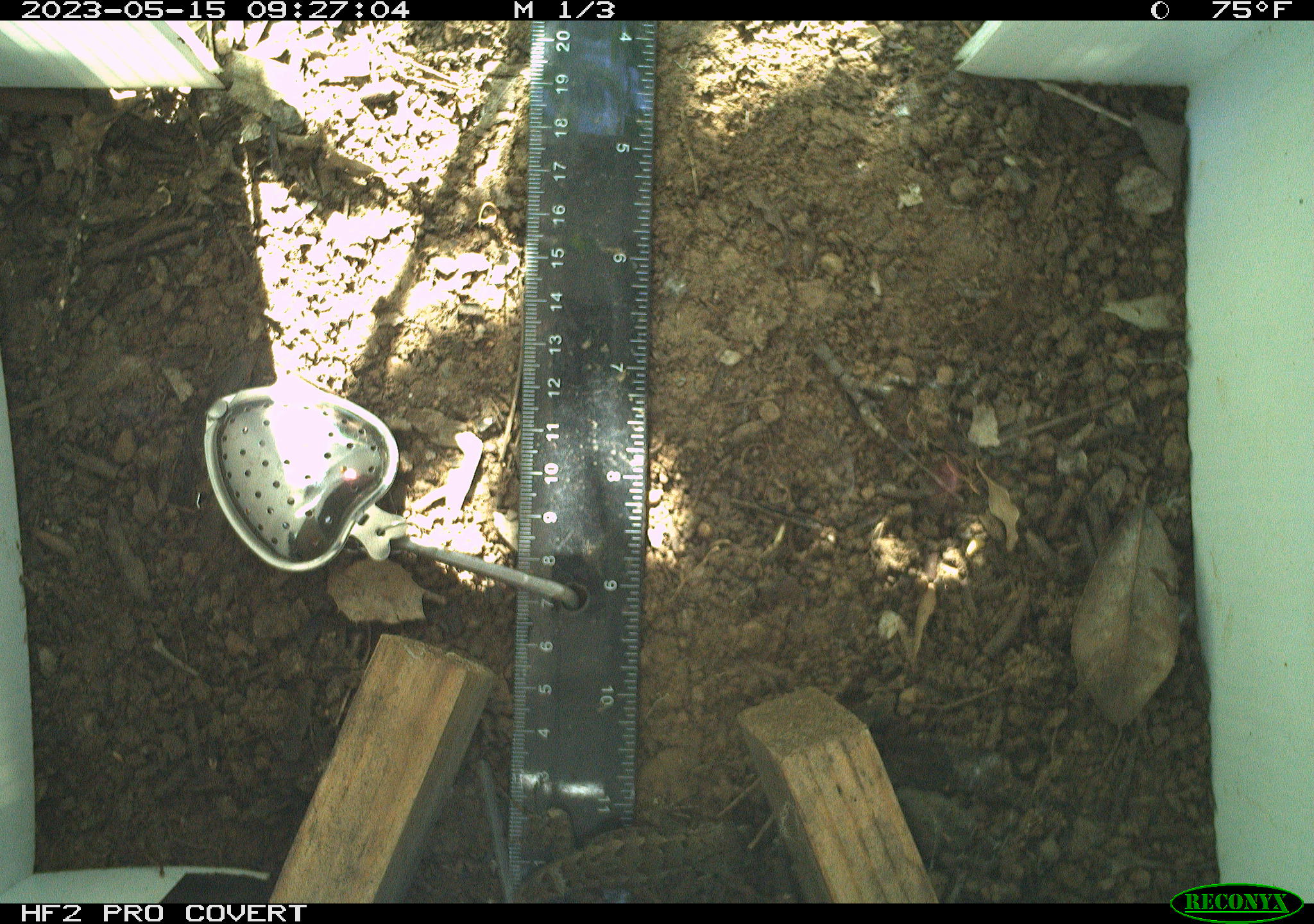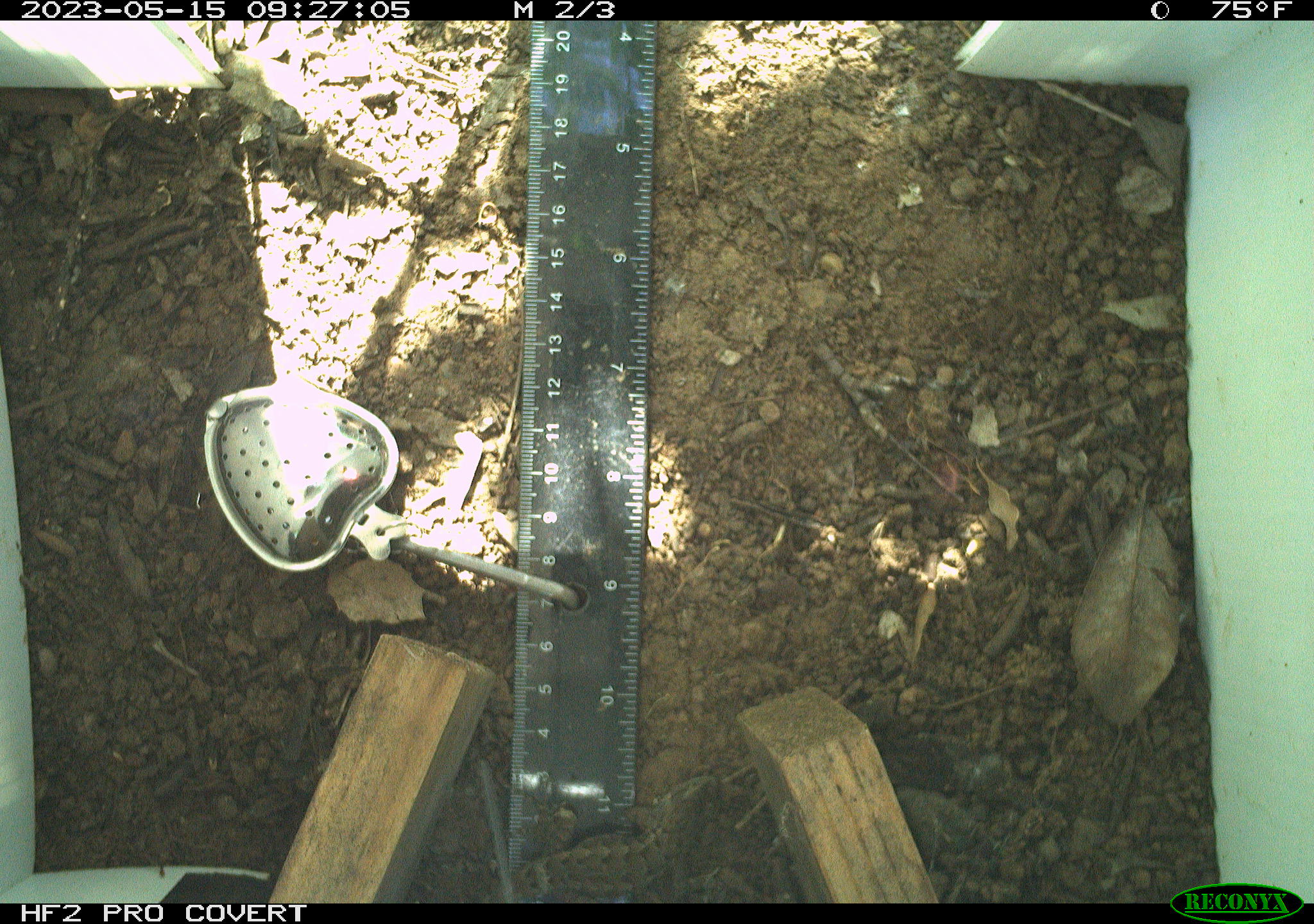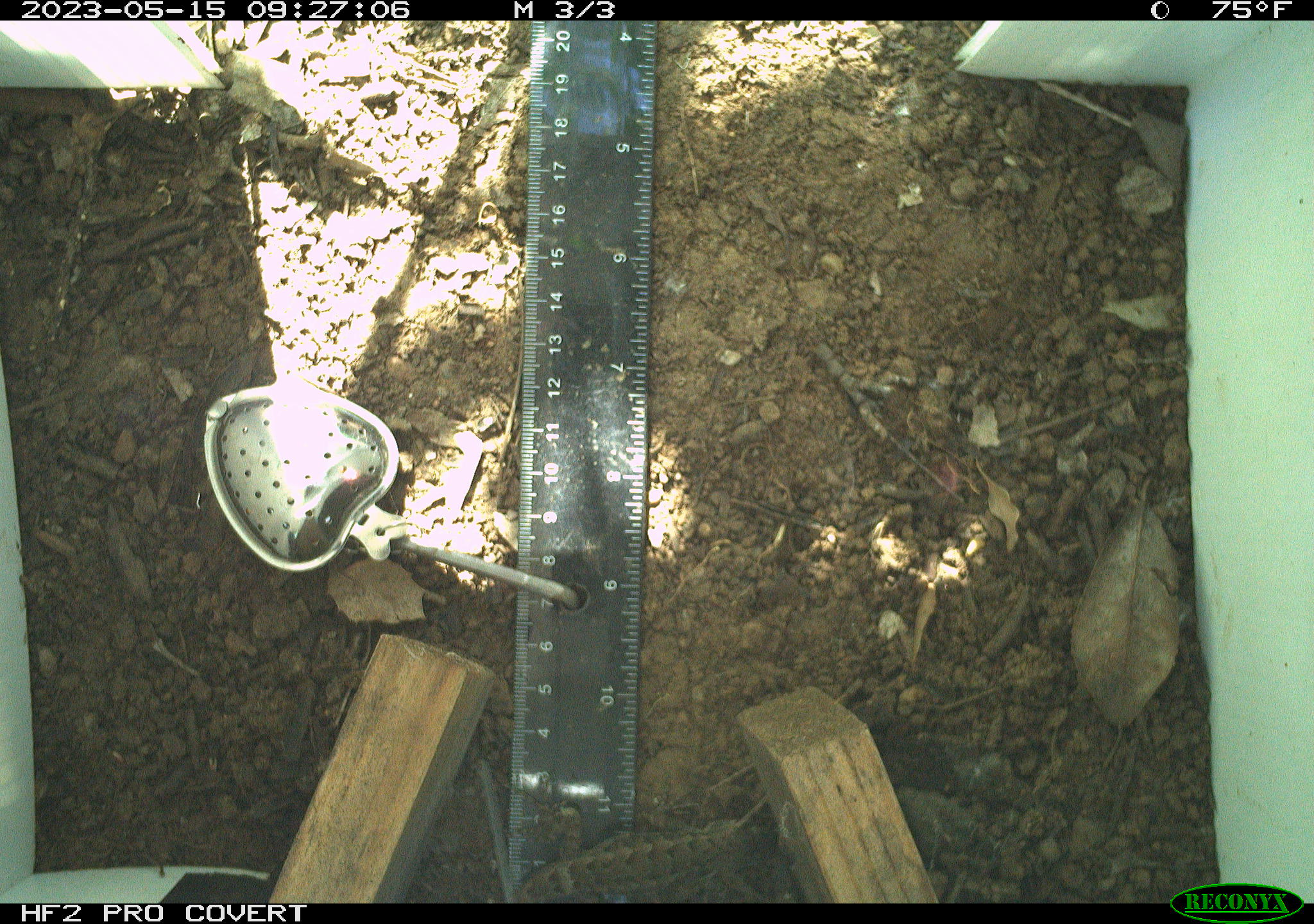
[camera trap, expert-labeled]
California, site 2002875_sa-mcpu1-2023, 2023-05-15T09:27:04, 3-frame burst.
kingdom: Animalia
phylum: Chordata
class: Reptilia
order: Squamata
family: Phrynosomatidae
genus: Sceloporus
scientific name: Sceloporus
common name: spiny lizards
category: sceloporus species